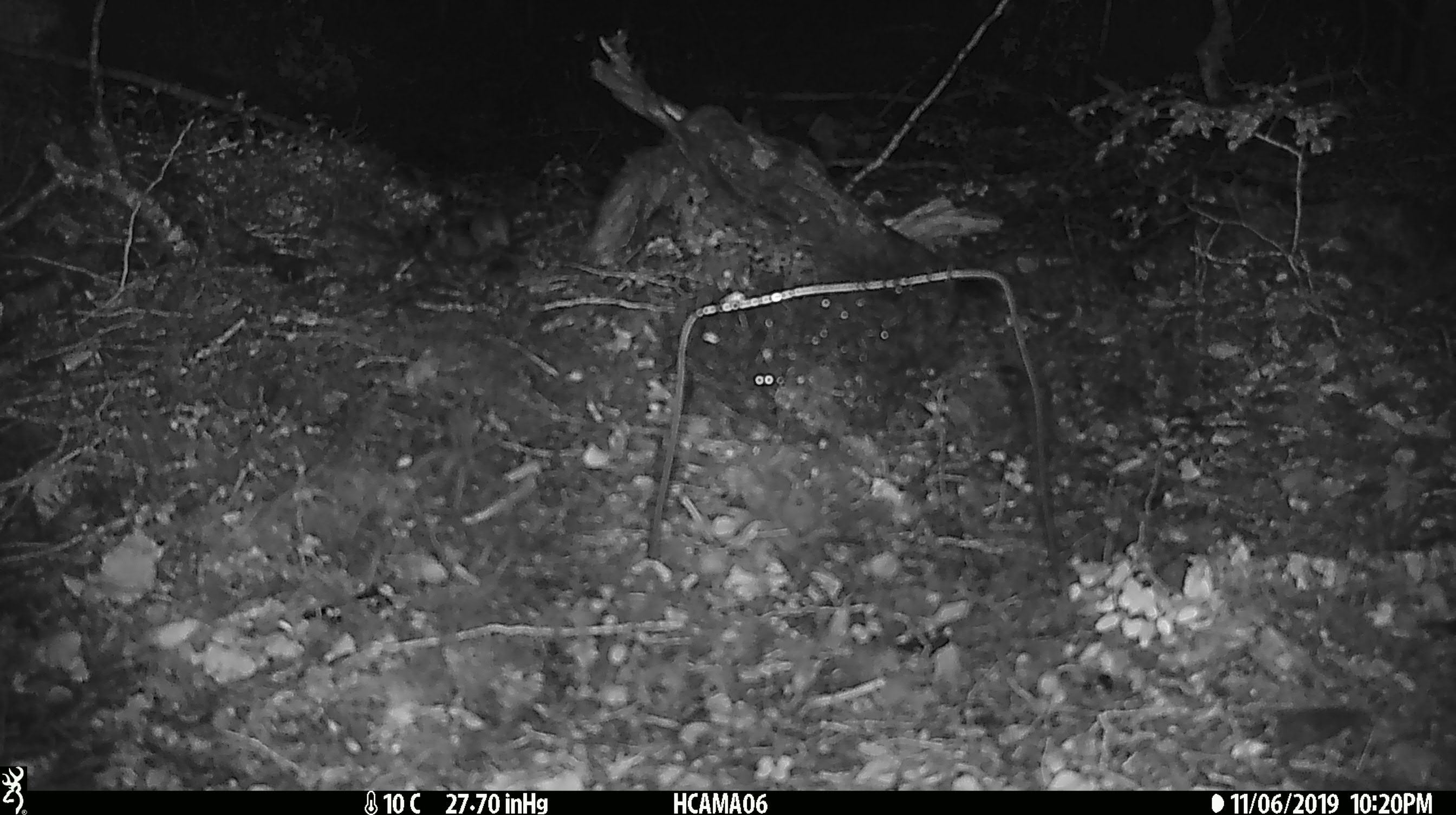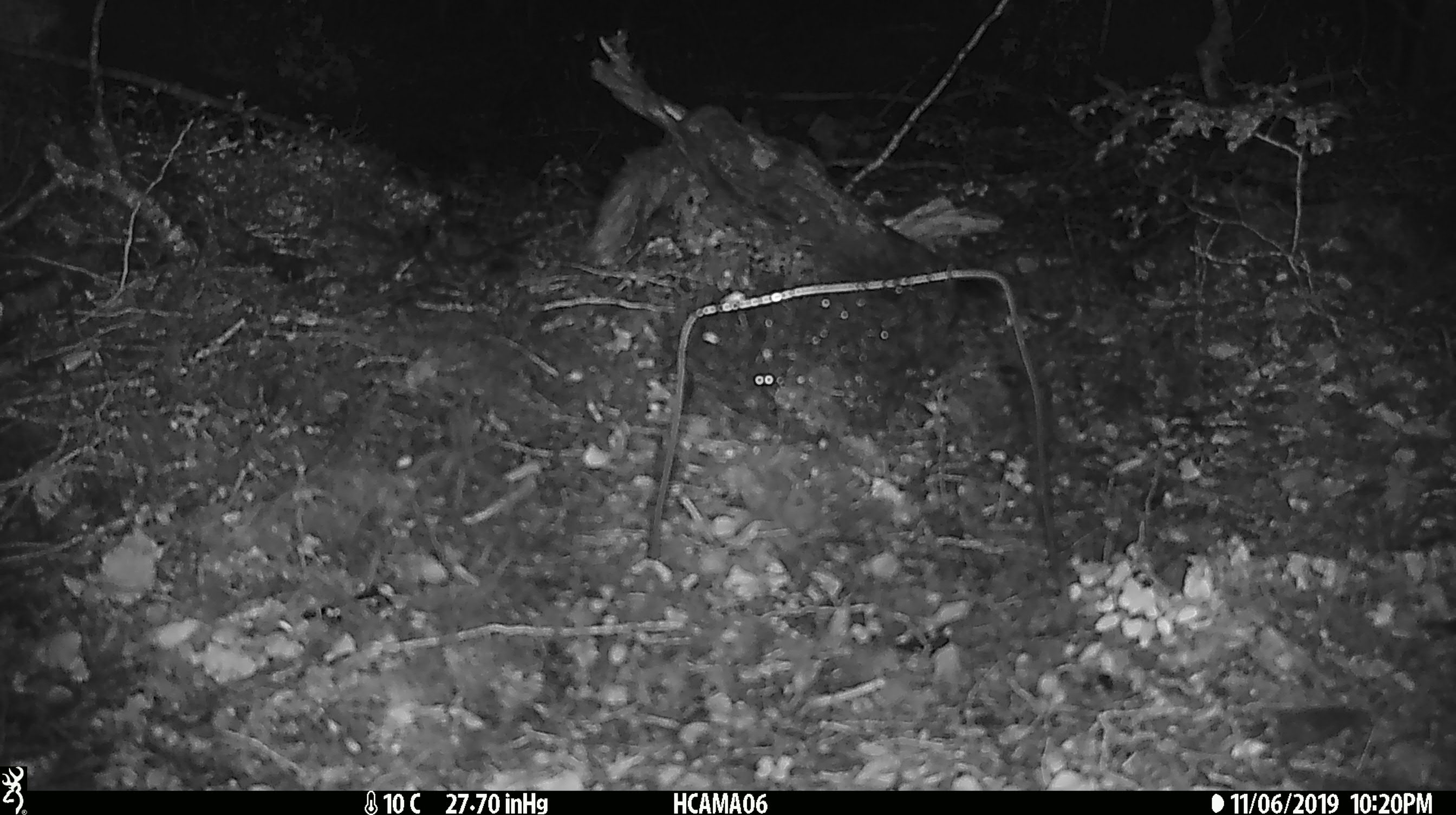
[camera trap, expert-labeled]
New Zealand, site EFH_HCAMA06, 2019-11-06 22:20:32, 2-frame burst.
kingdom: Animalia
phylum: Chordata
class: Mammalia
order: Rodentia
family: Muridae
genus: Mus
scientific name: Mus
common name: mouse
Mouse (Mus).